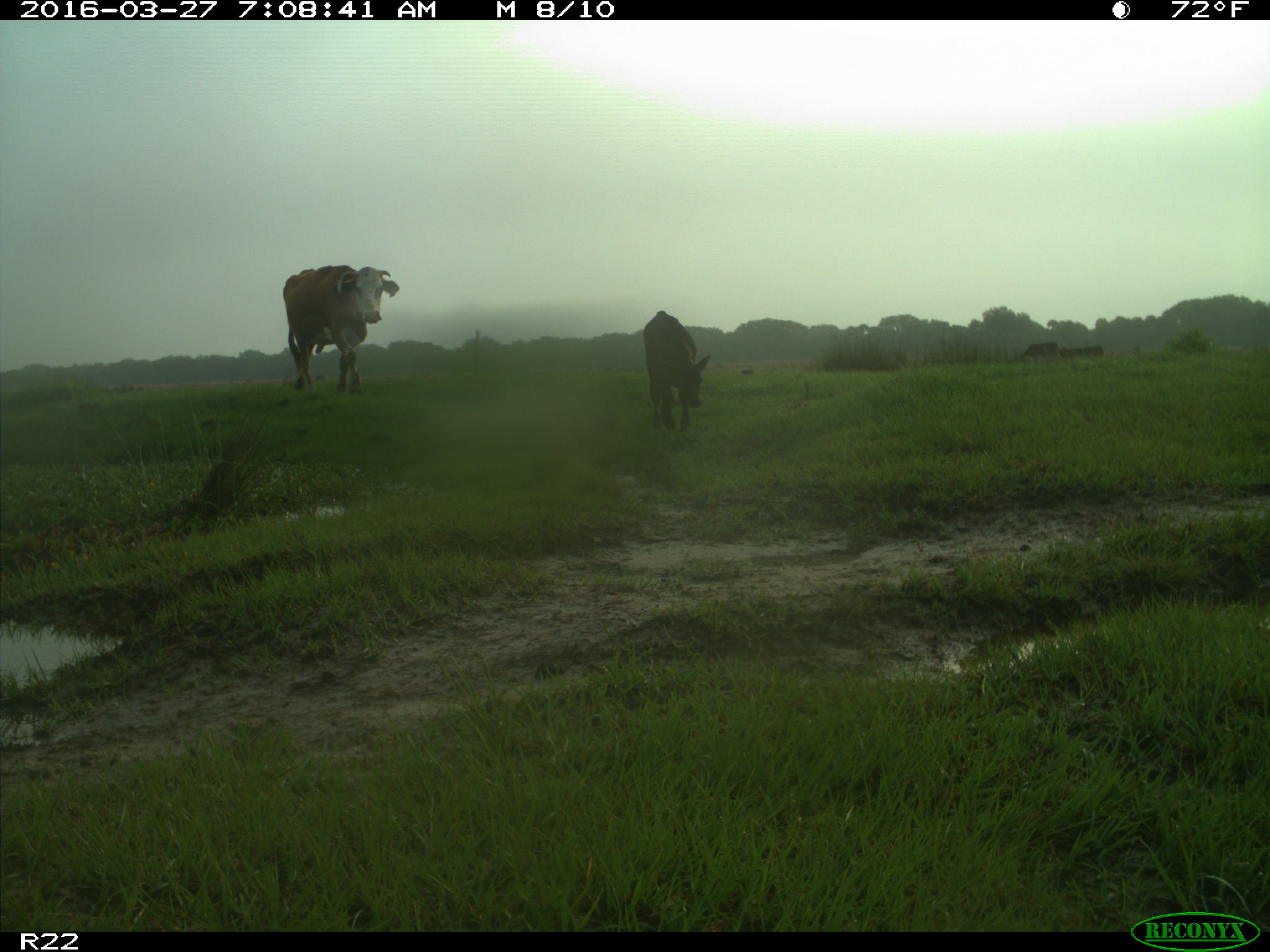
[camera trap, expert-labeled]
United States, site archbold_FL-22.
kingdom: Animalia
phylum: Chordata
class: Mammalia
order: Artiodactyla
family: Bovidae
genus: Bos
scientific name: Bos taurus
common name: domestic cow